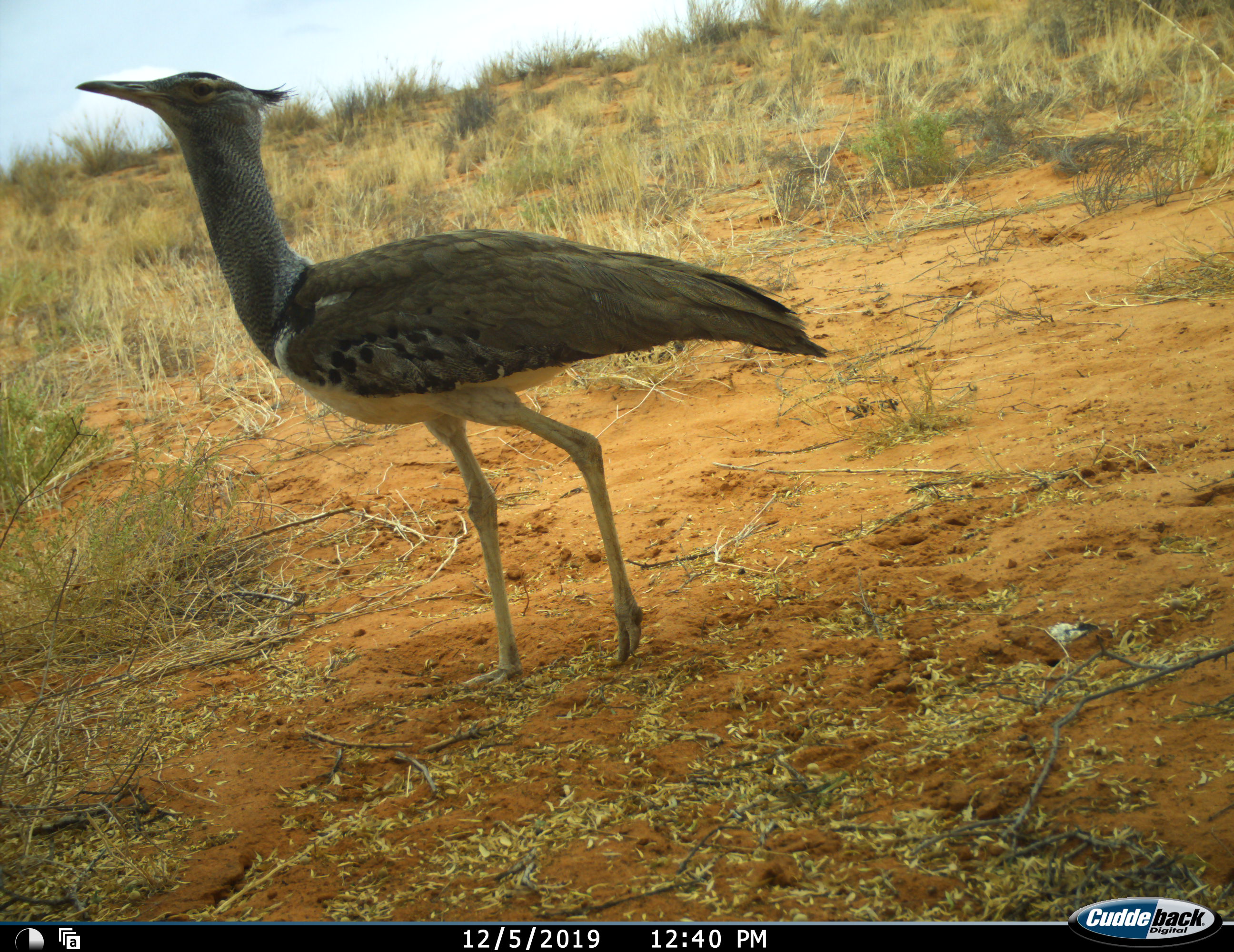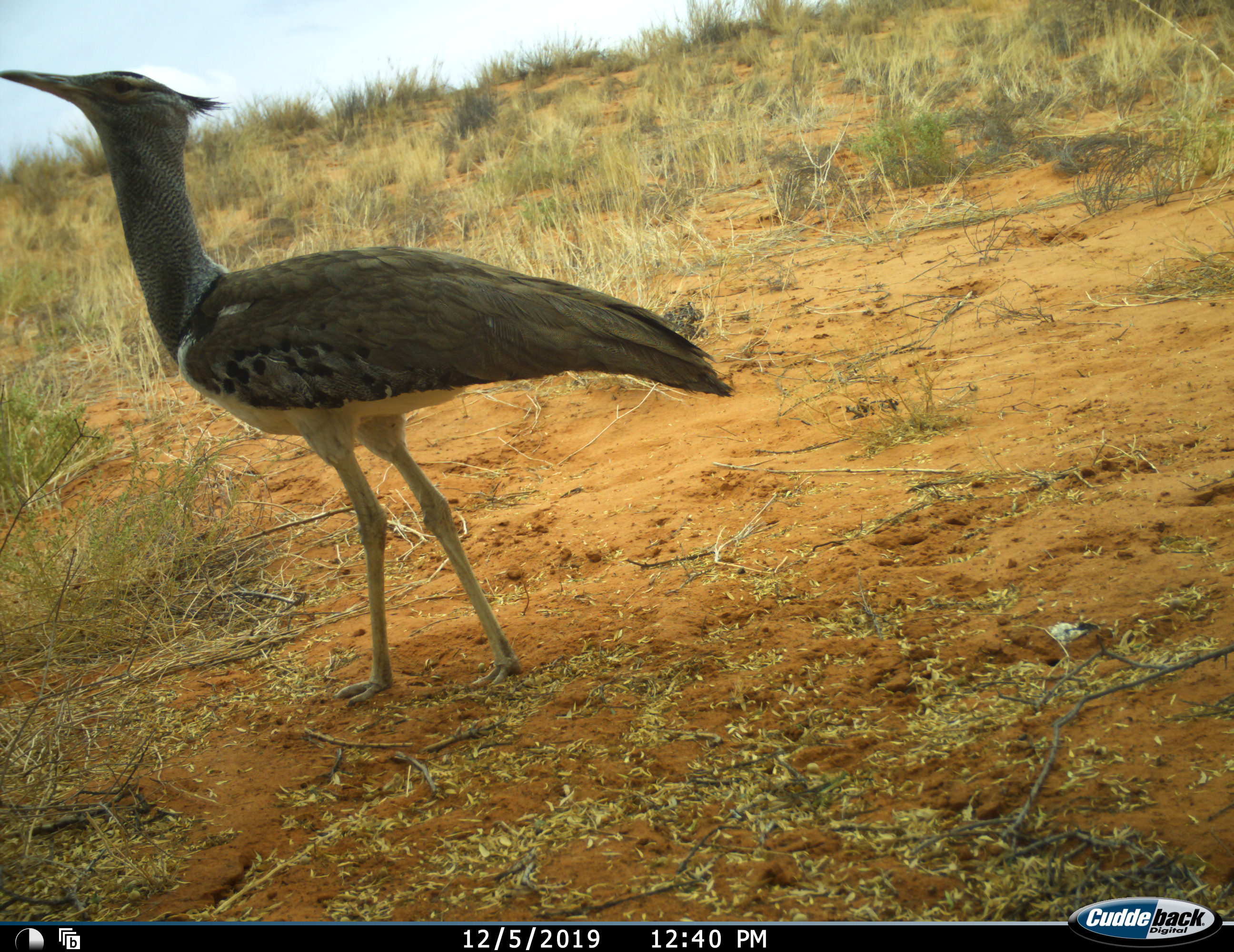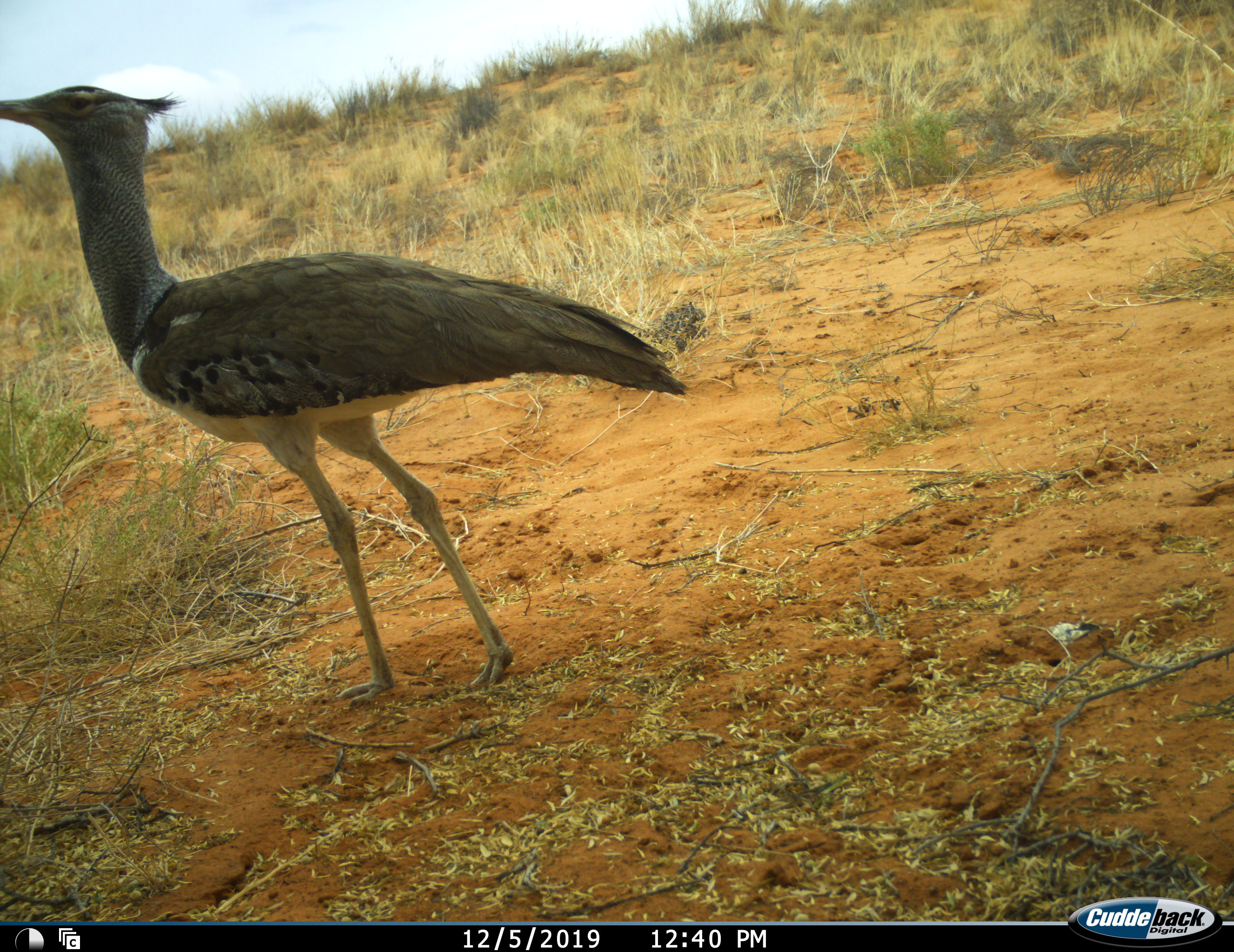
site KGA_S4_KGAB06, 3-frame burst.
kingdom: Animalia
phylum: Chordata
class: Aves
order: Otidiformes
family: Otididae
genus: Ardeotis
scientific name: Ardeotis kori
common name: kori bustard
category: bustardkori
Bustardkori (kori bustard) (Ardeotis kori), count 1. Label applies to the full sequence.